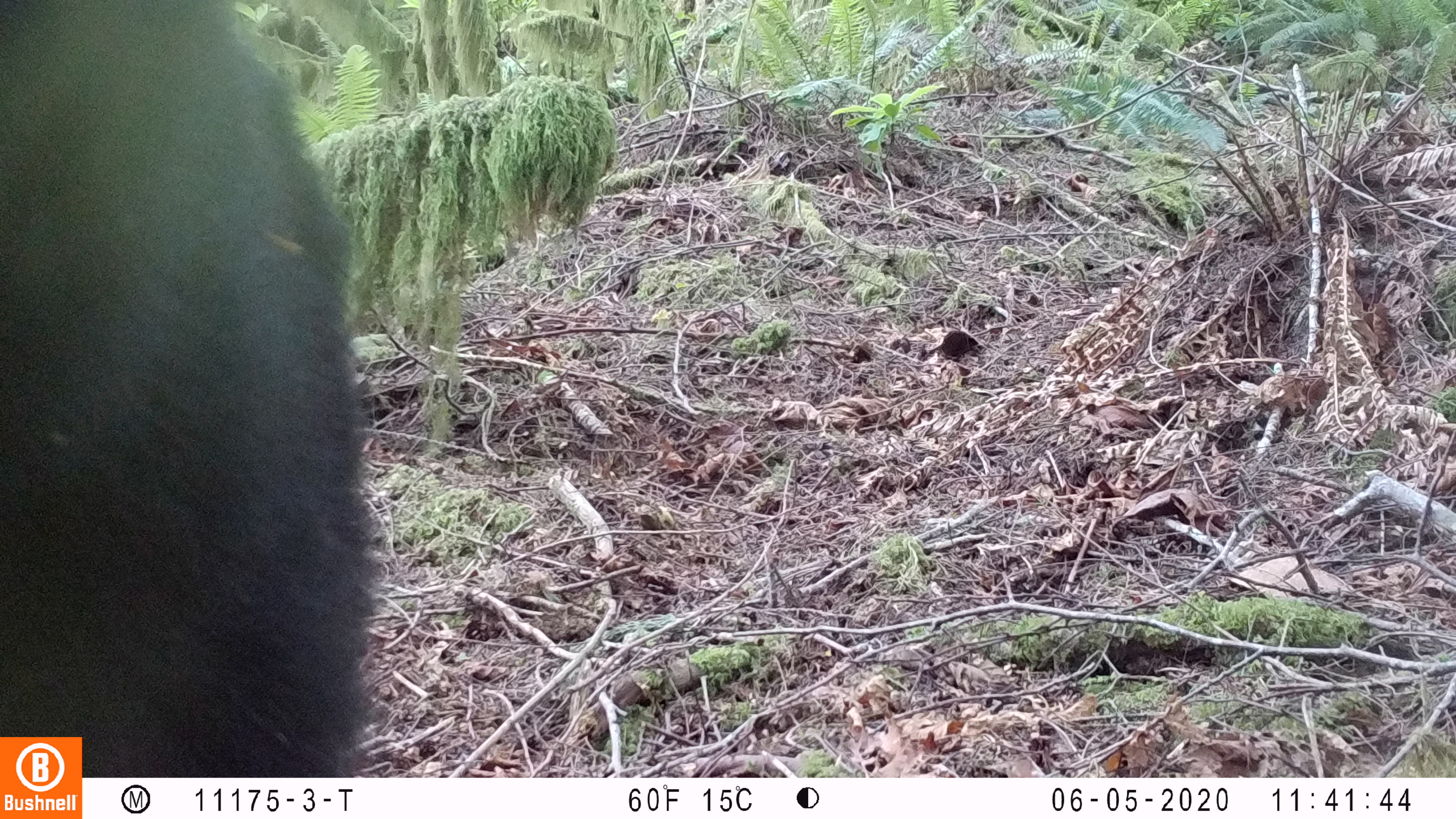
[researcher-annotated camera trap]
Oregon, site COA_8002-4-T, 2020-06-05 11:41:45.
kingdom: Animalia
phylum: Chordata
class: Mammalia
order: Carnivora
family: Ursidae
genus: Ursus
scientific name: Ursus americanus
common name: american black bear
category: black bear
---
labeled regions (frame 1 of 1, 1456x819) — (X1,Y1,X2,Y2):
black bear: (3,19,398,731)